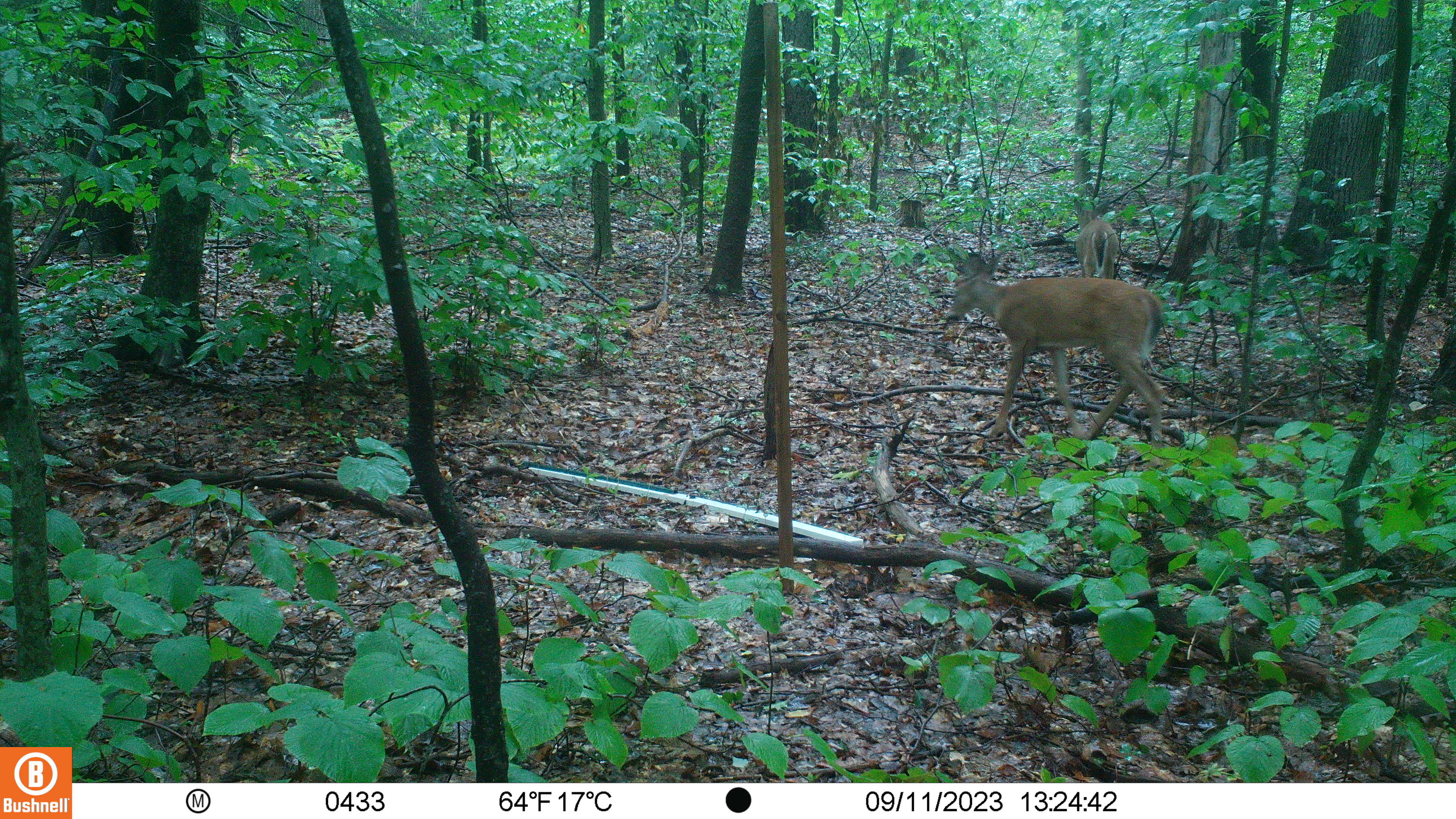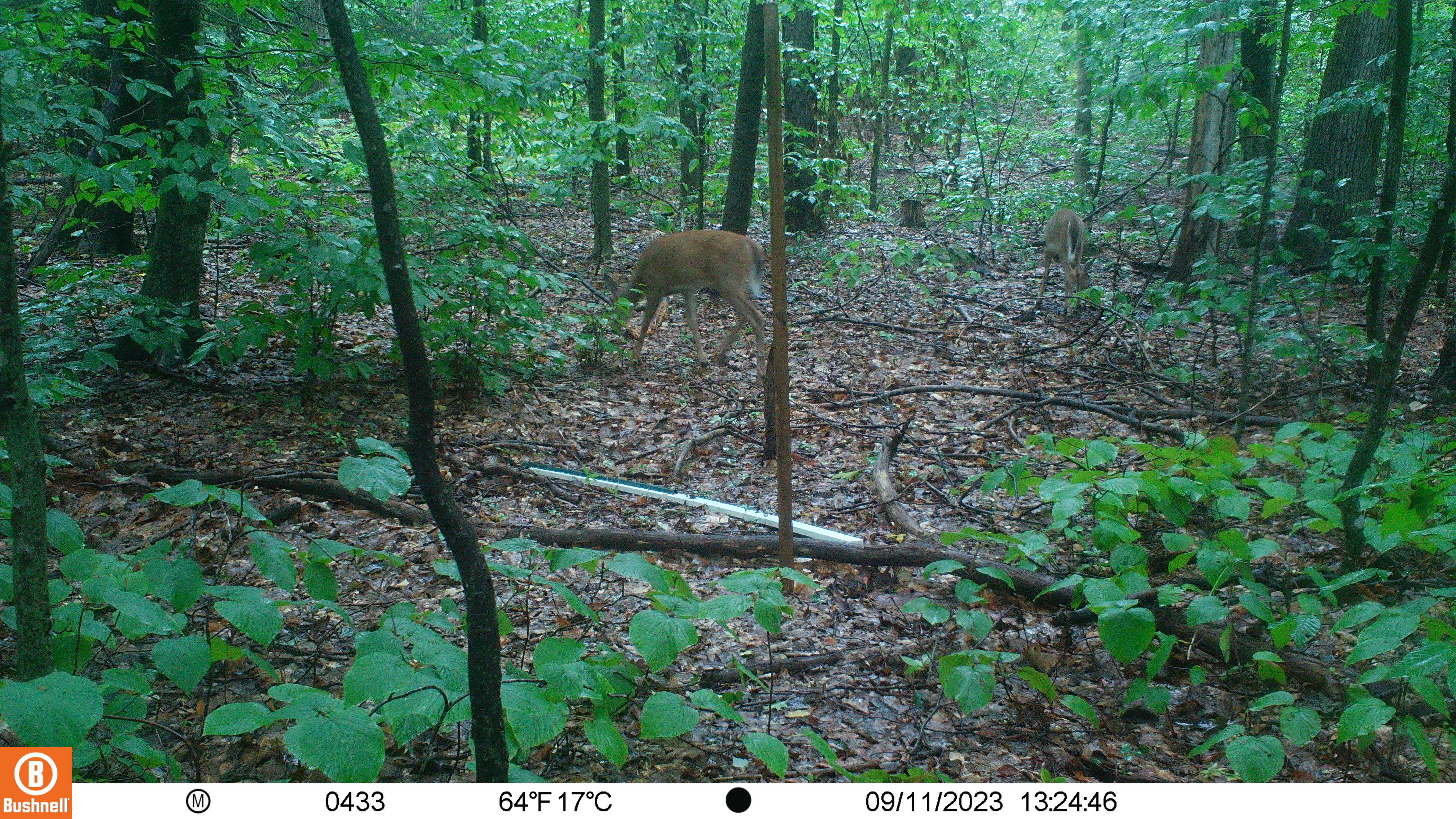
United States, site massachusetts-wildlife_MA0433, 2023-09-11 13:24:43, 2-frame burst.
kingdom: Animalia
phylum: Chordata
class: Mammalia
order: Artiodactyla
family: Cervidae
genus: Odocoileus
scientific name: Odocoileus virginianus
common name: white-tailed deer